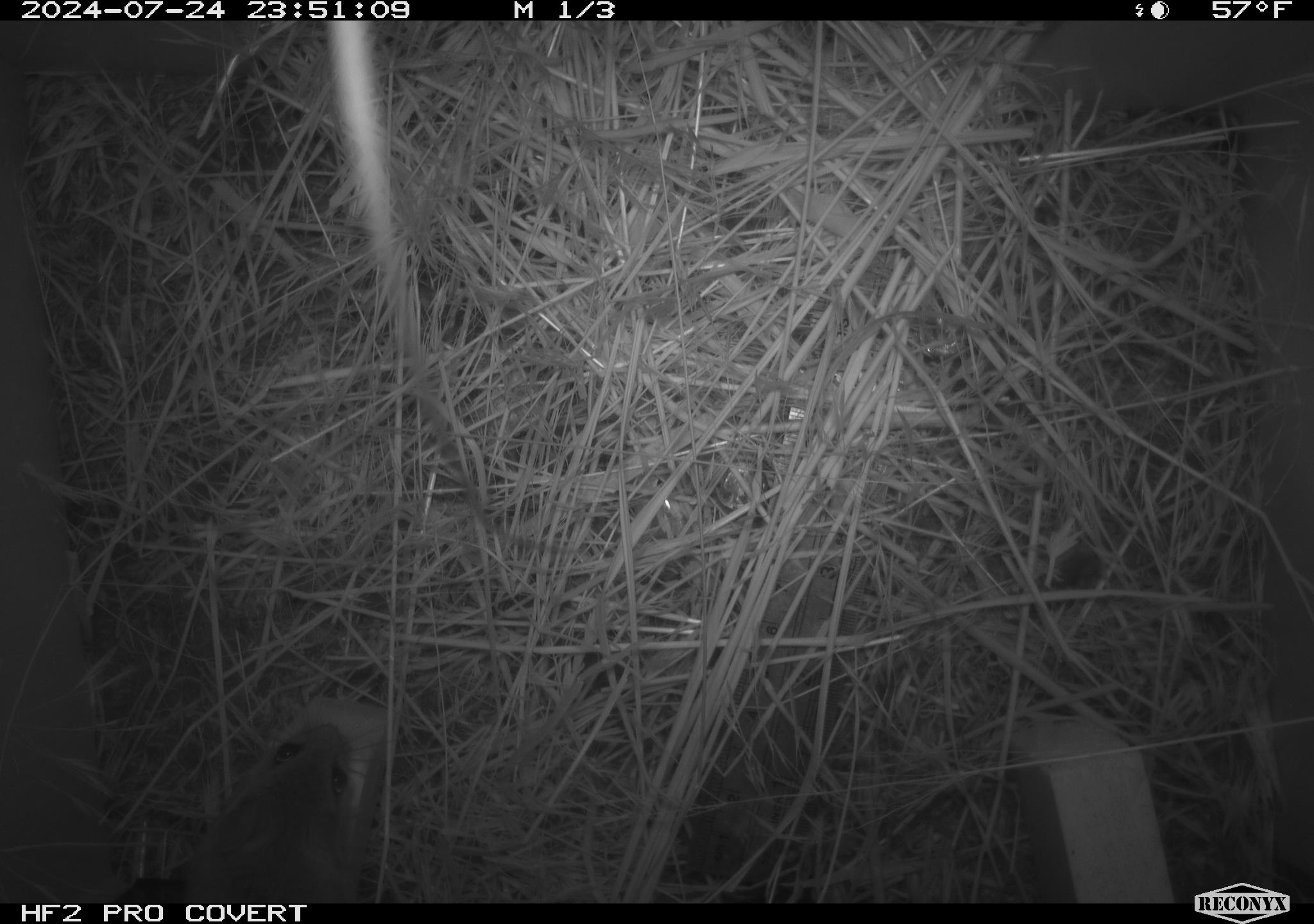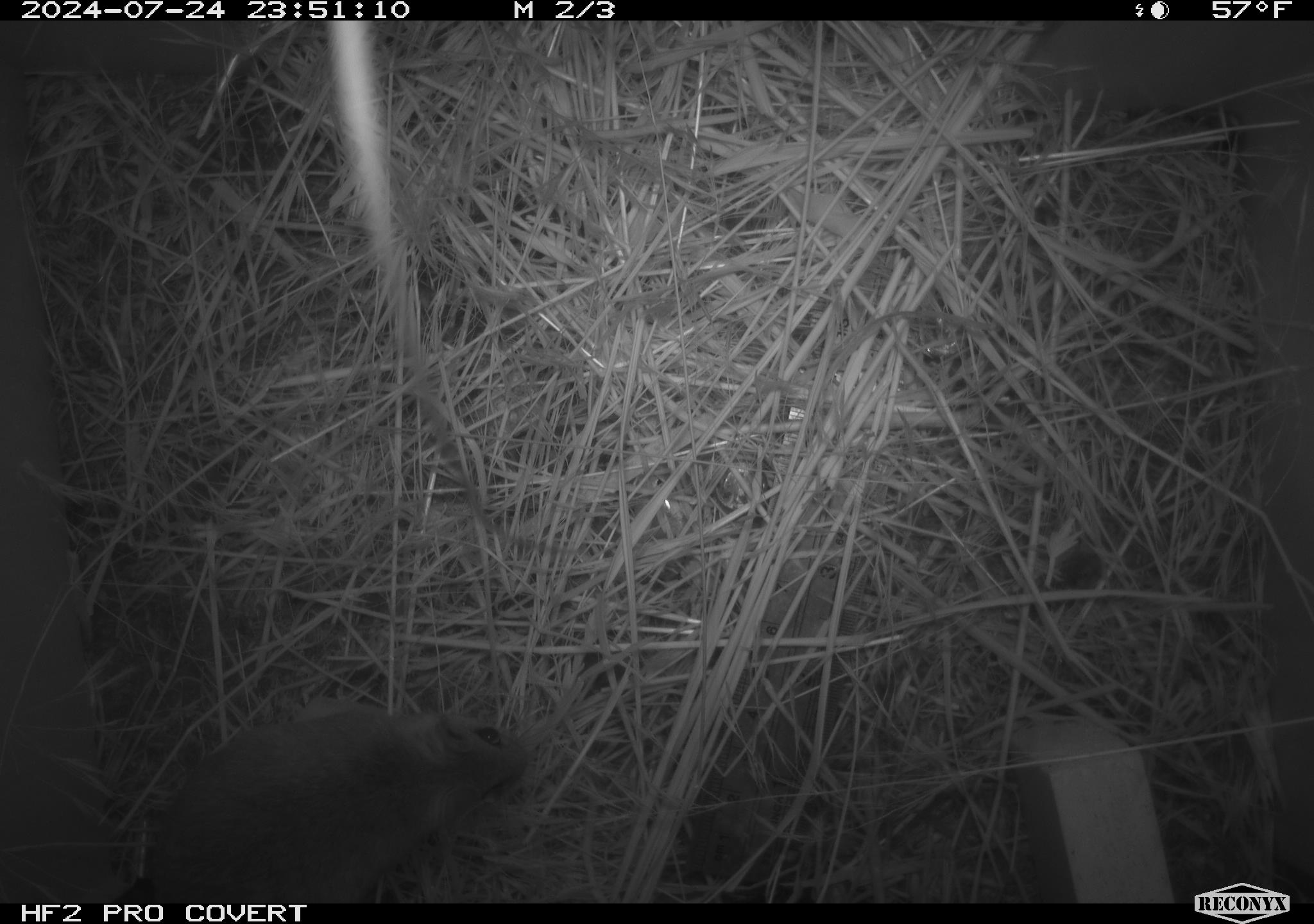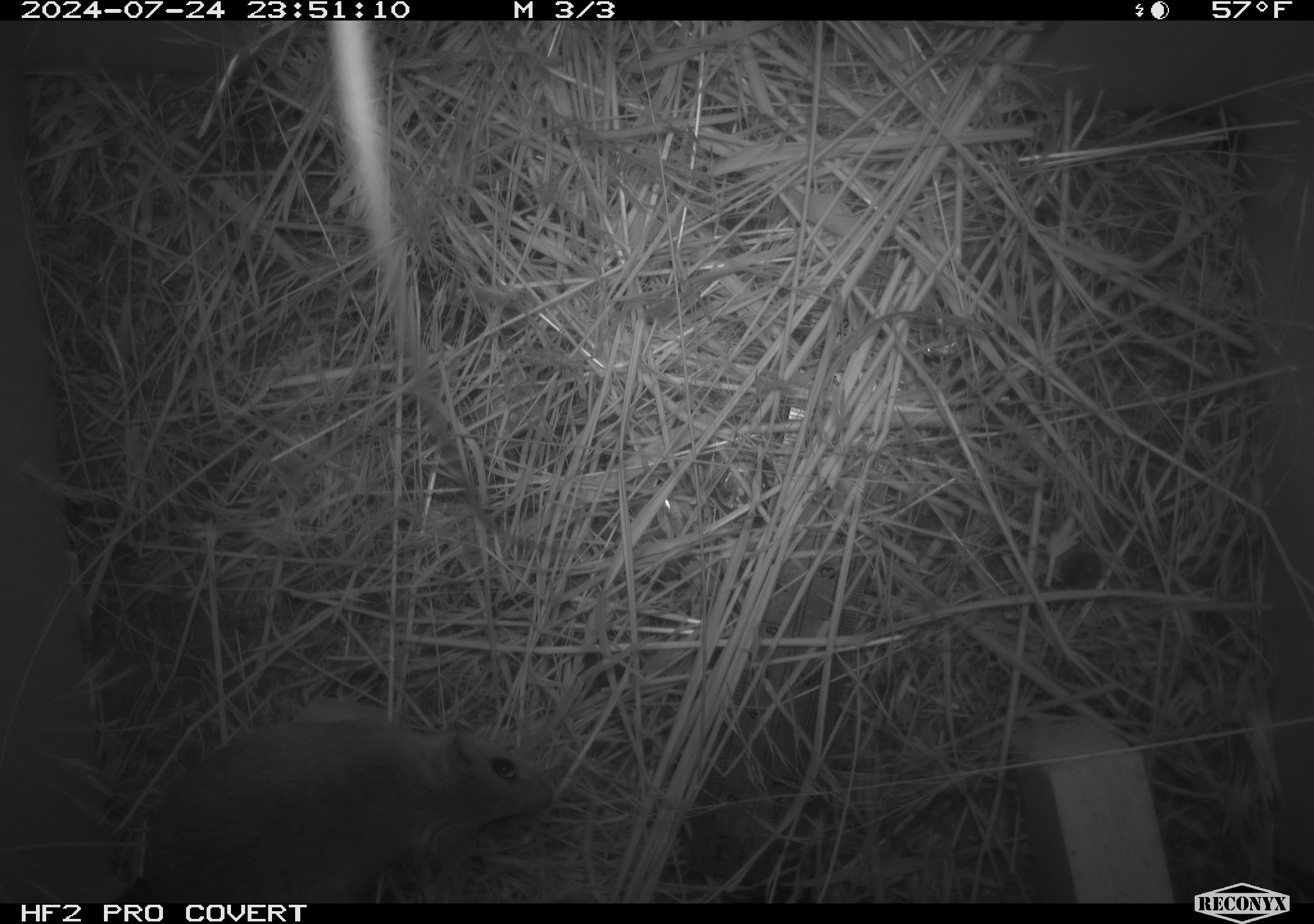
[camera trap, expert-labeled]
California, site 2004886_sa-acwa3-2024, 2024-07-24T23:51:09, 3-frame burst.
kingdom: Animalia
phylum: Chordata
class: Mammalia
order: Rodentia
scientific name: Rodentia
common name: mouse species